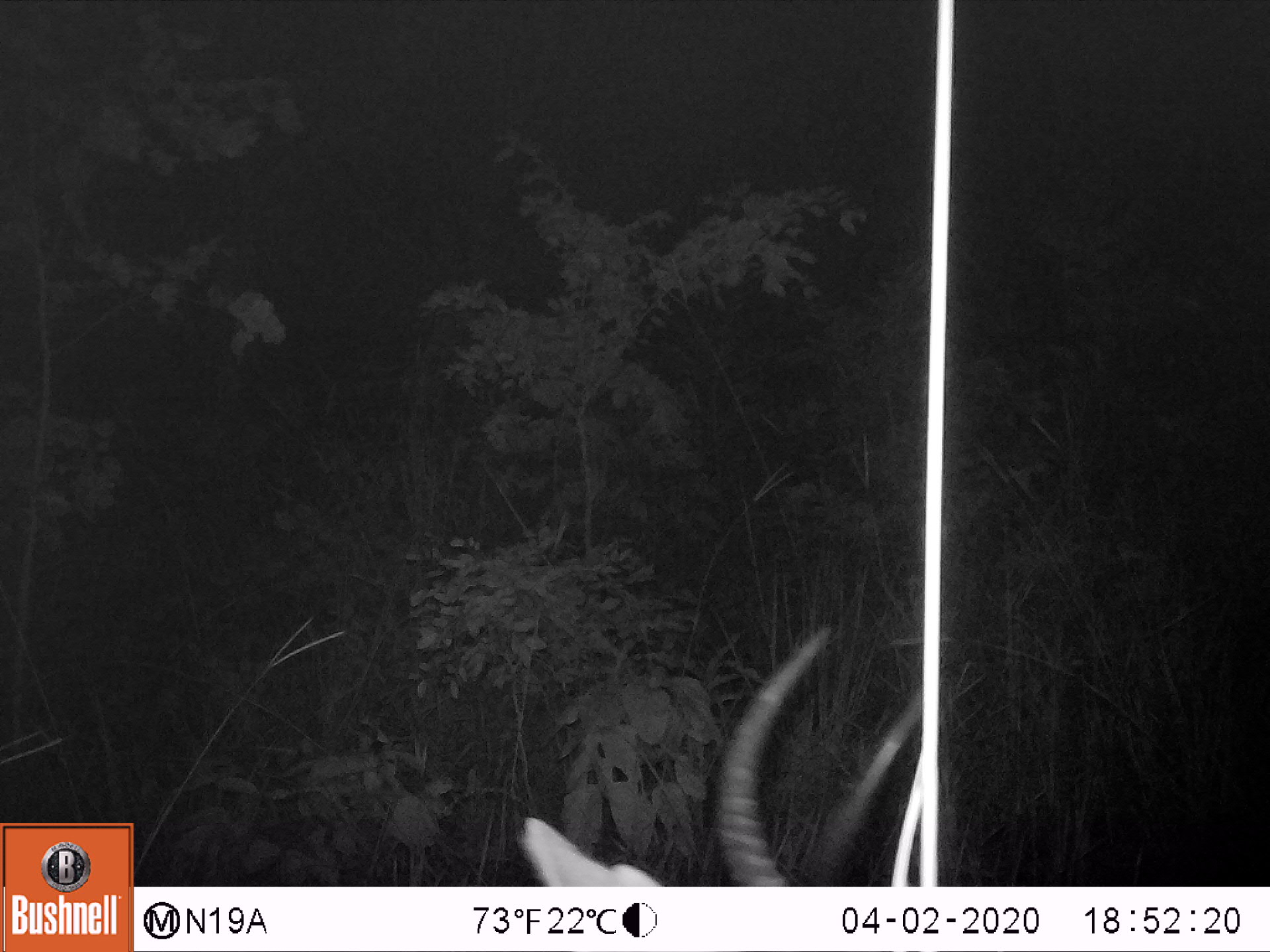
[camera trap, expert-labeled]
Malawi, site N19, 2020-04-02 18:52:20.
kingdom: Animalia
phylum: Chordata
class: Mammalia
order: Artiodactyla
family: Bovidae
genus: Hippotragus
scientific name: Hippotragus niger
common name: sable antelope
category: sable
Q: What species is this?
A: Sable (sable antelope) (Hippotragus niger).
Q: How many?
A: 1.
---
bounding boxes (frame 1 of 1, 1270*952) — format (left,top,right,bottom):
sable: (526,638,973,878)